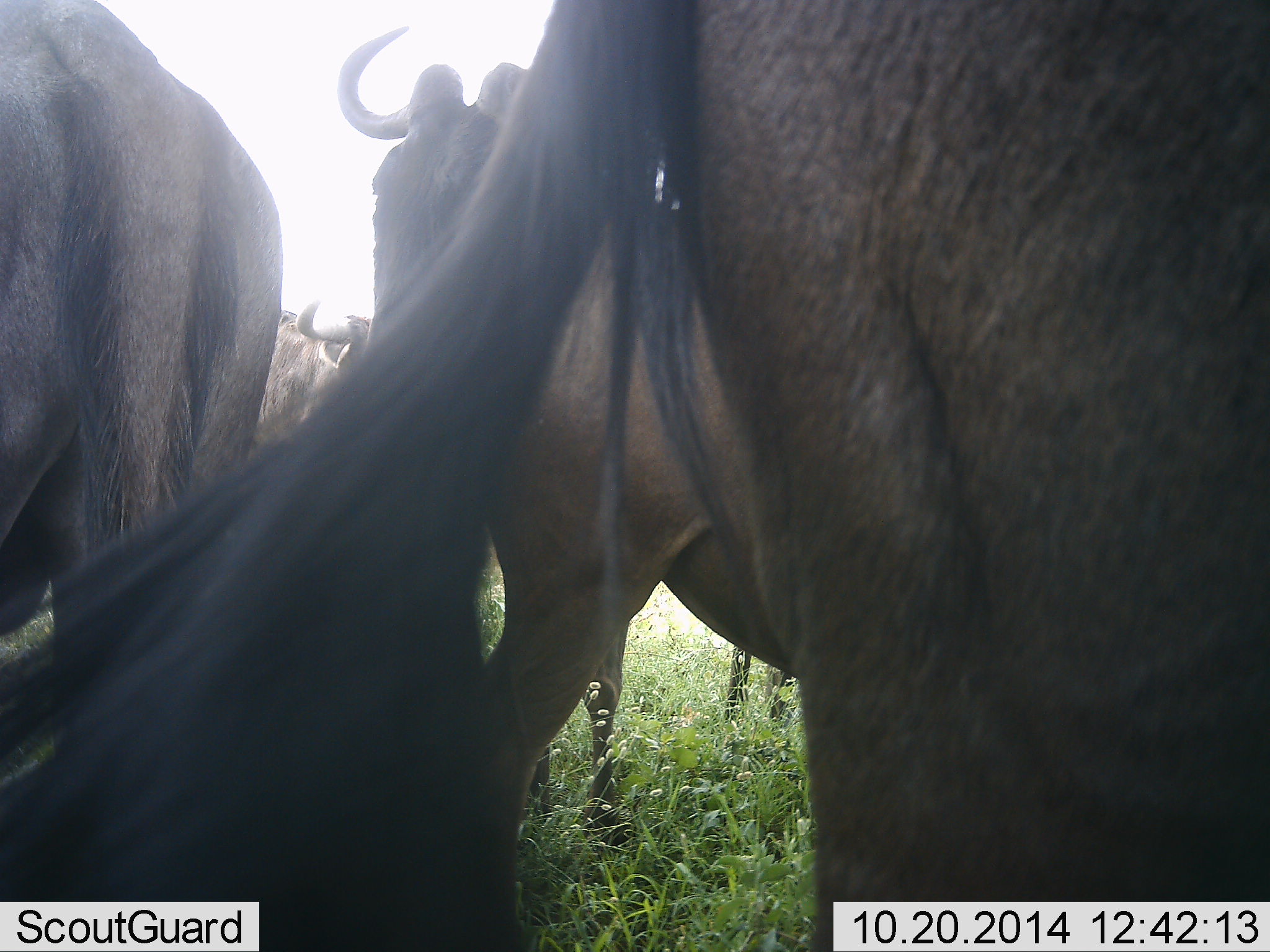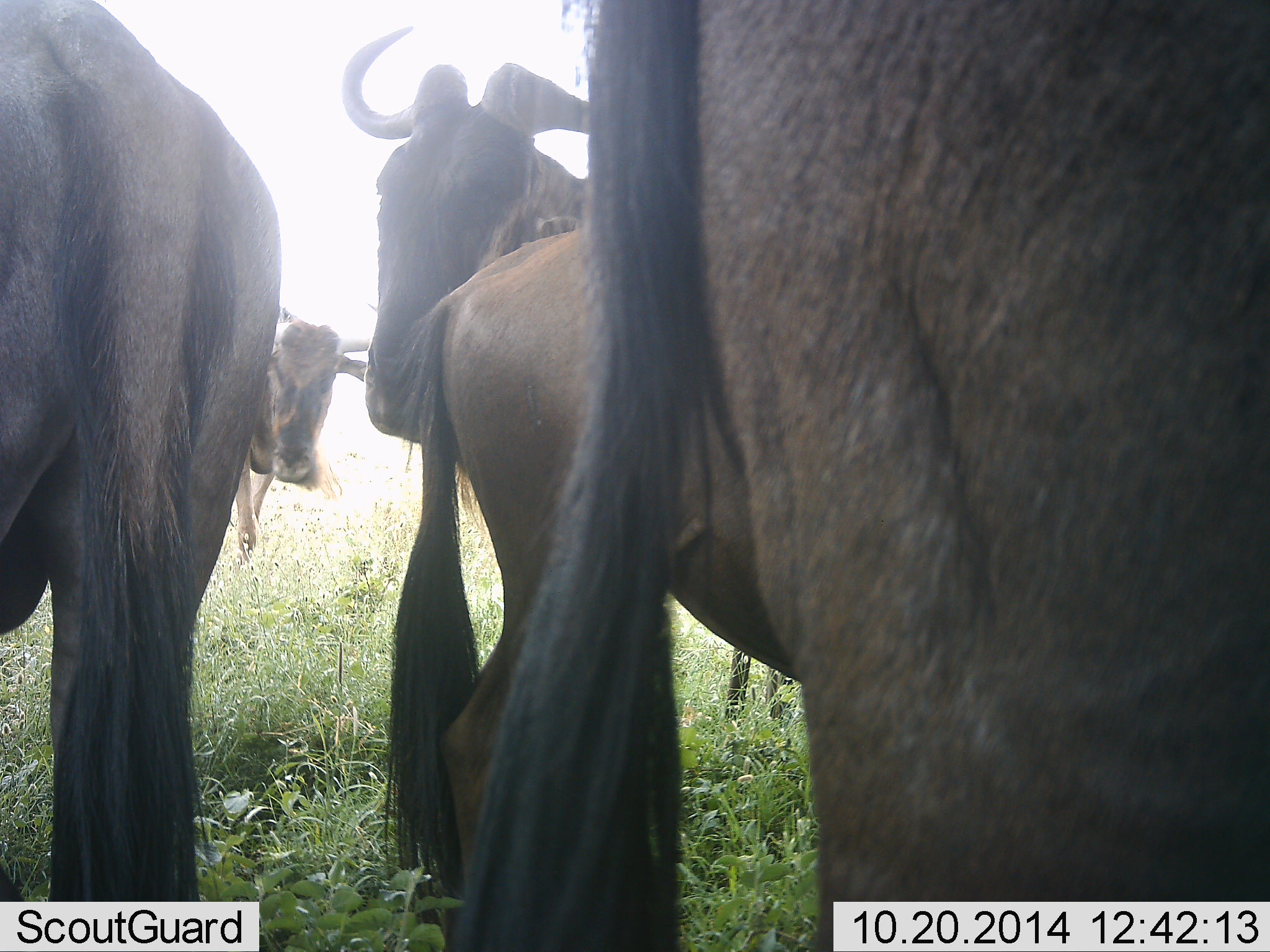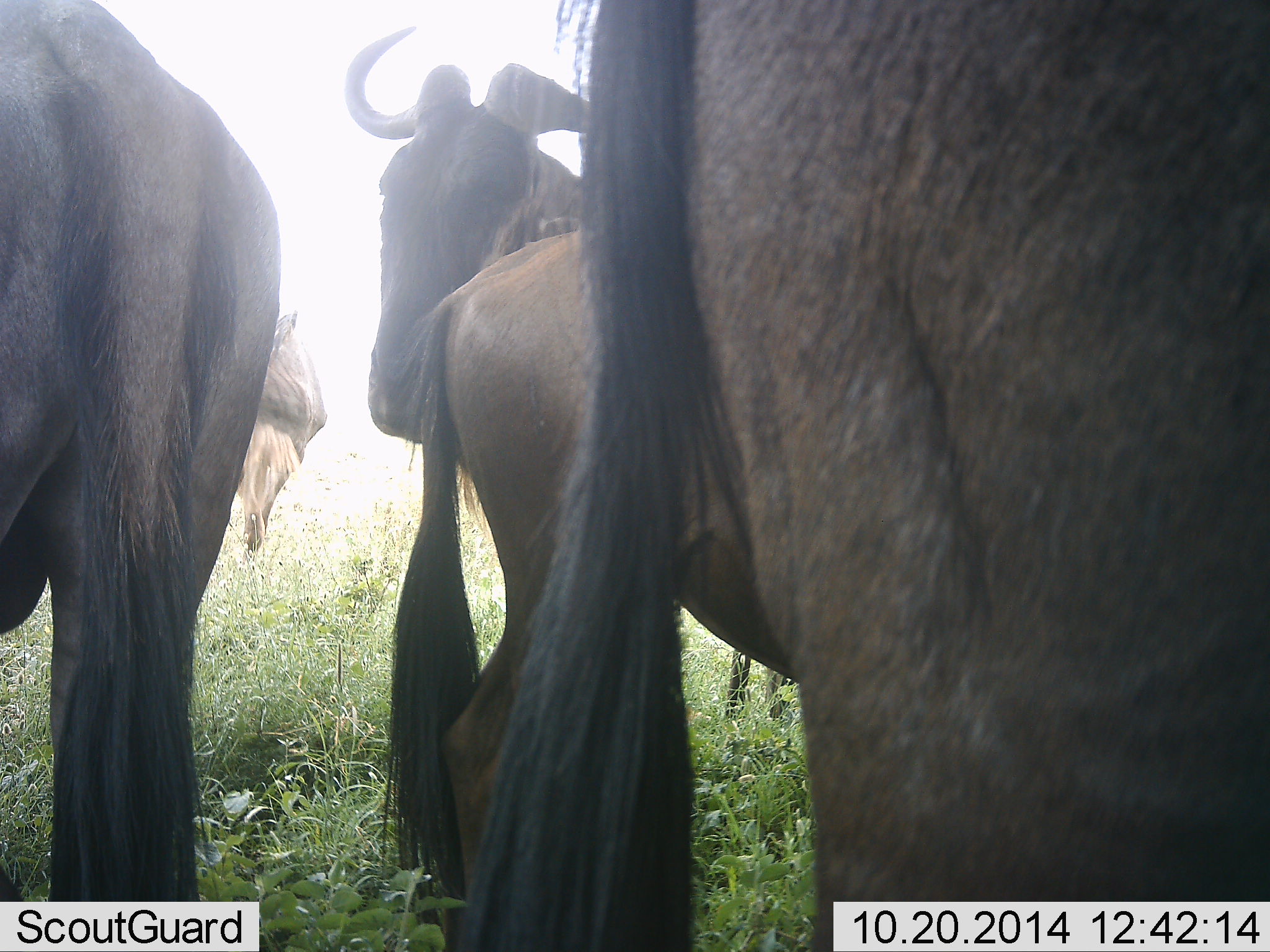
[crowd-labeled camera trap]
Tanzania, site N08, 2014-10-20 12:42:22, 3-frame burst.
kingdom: Animalia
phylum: Chordata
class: Mammalia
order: Artiodactyla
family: Bovidae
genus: Connochaetes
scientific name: Connochaetes taurinus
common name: blue wildebeest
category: wildebeest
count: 5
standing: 100%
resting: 0%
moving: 0%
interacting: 0%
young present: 10%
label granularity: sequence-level